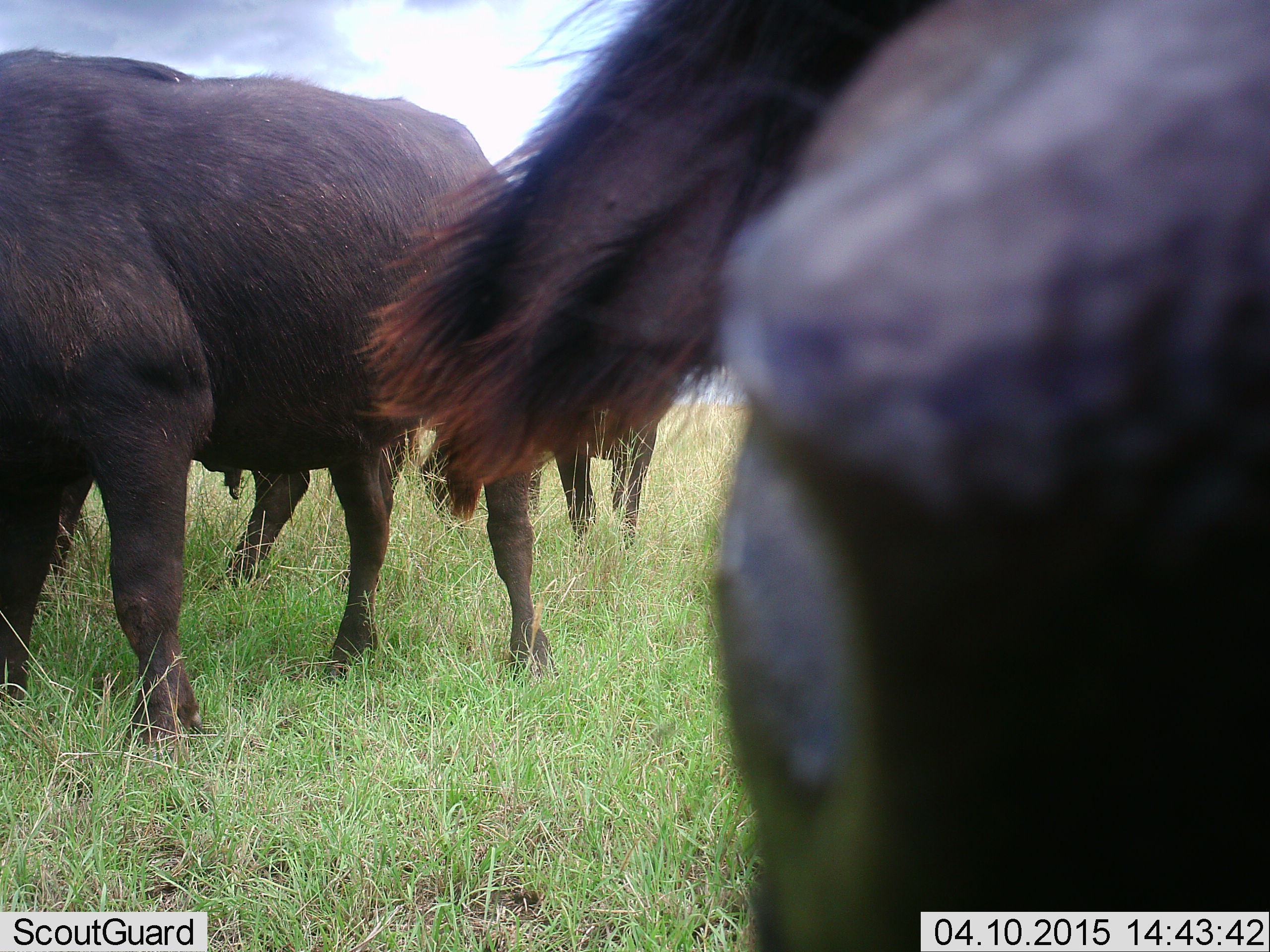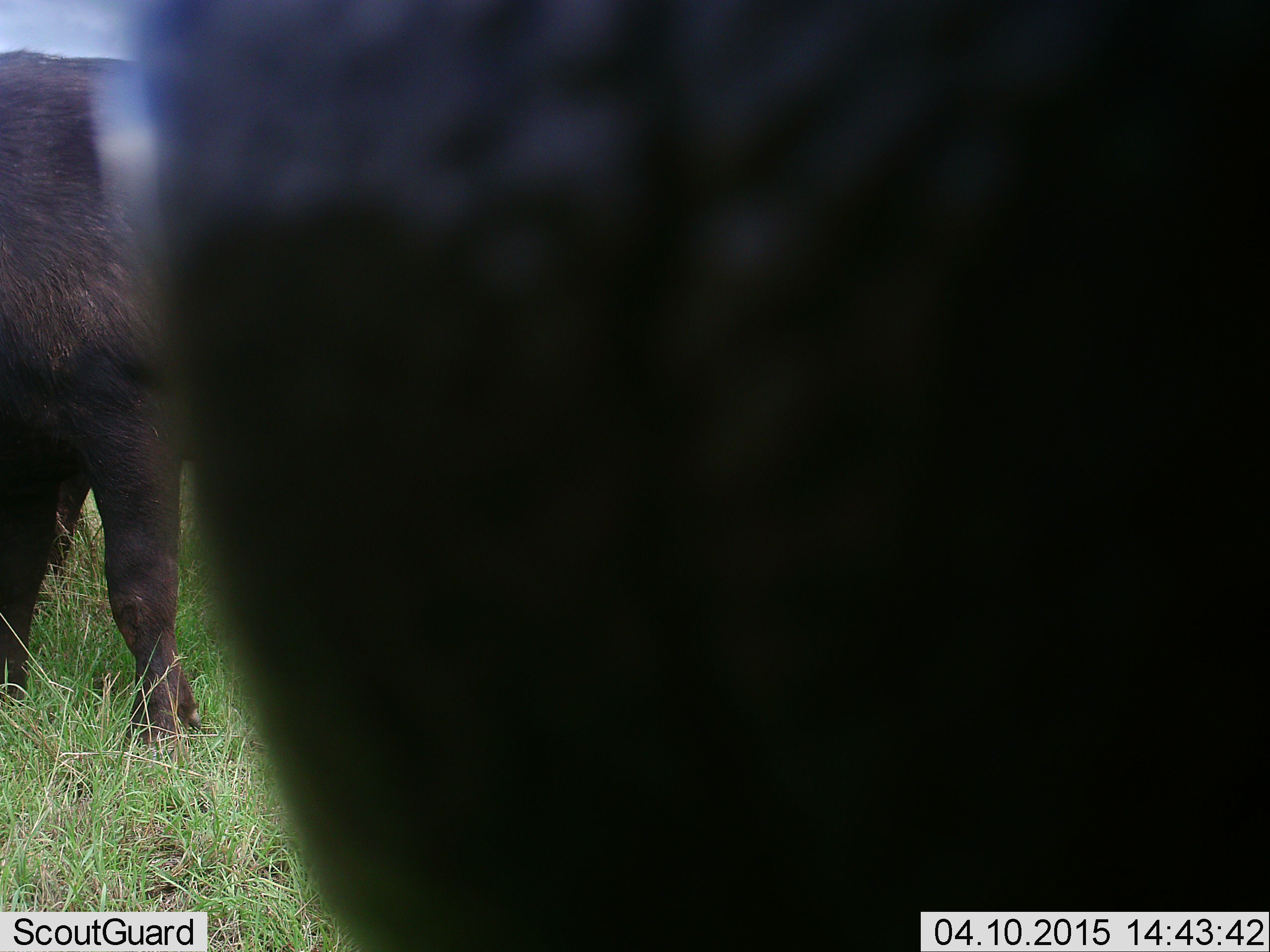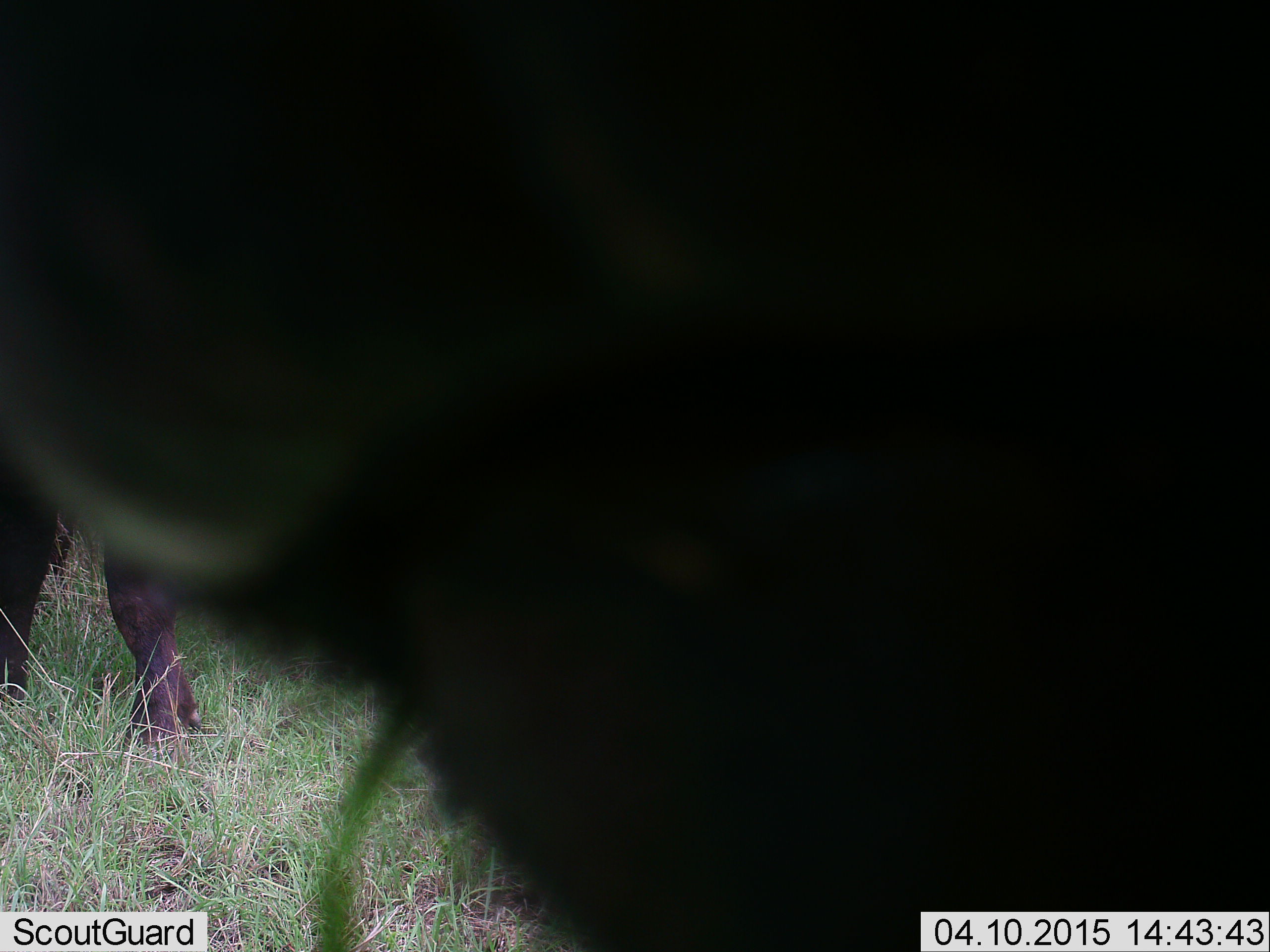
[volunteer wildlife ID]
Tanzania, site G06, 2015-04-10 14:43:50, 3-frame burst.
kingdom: Animalia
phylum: Chordata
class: Mammalia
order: Artiodactyla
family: Bovidae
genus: Syncerus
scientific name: Syncerus caffer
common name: cape buffalo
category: buffalo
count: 3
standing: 80%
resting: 0%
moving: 20%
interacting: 0%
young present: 0%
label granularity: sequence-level